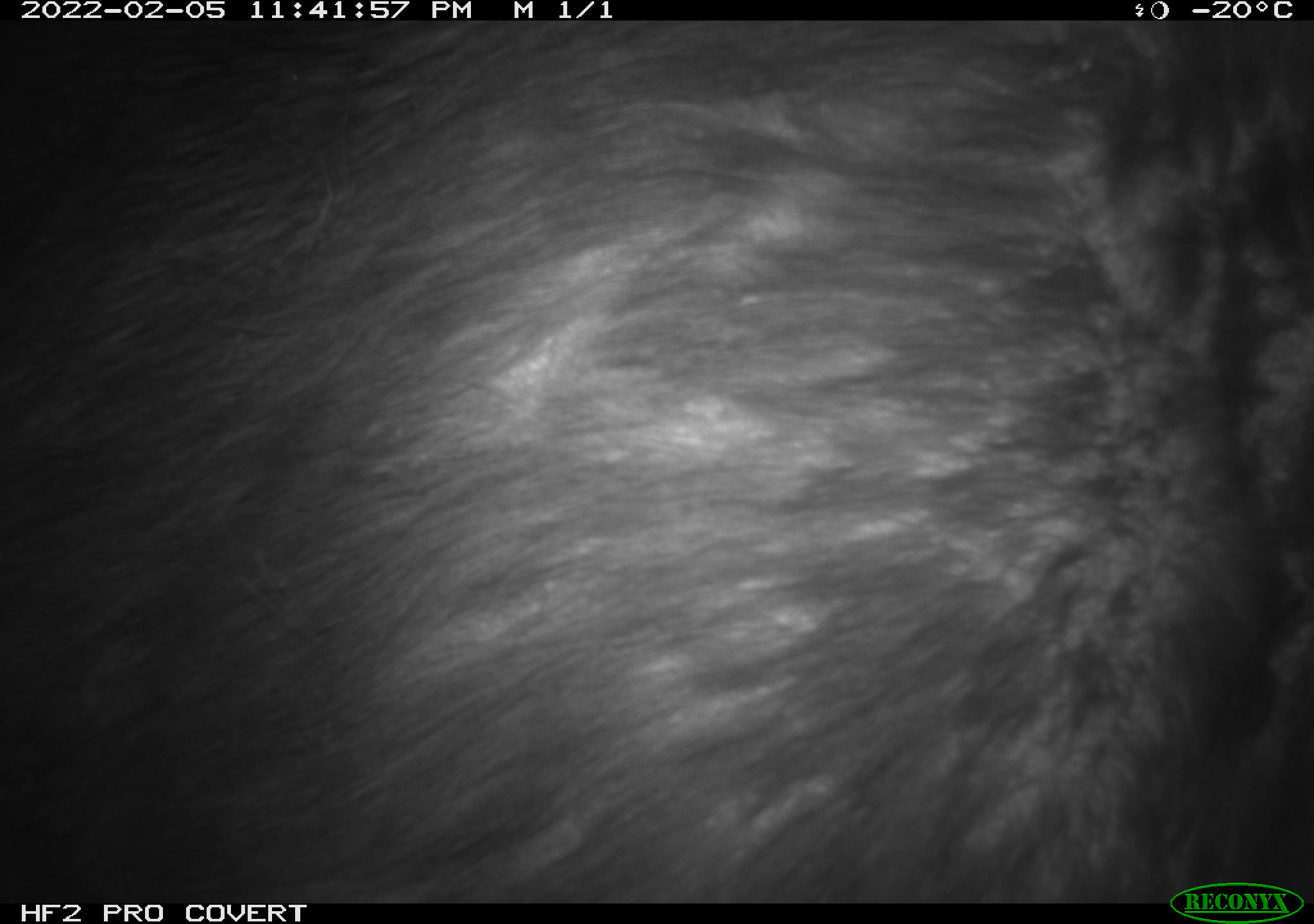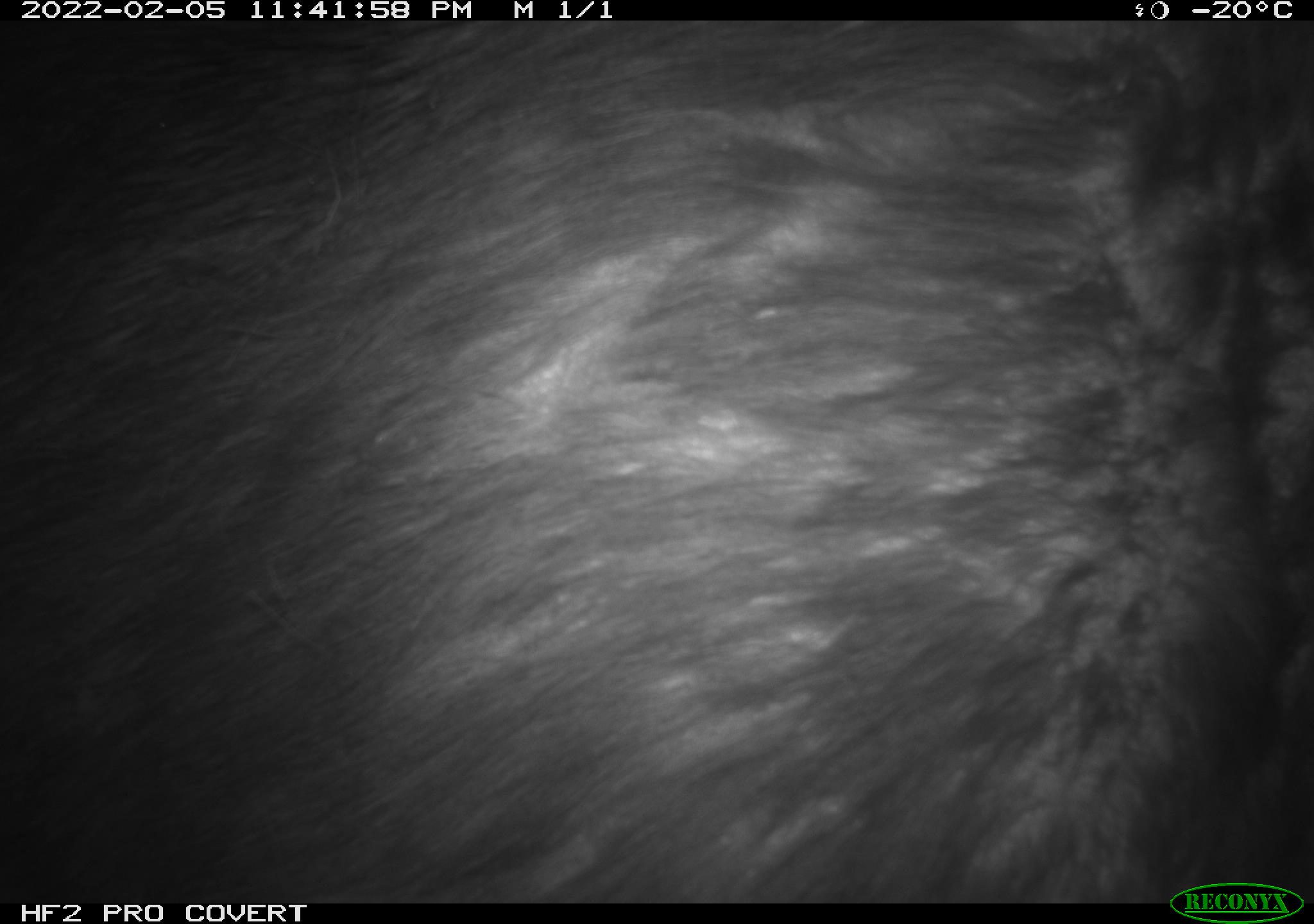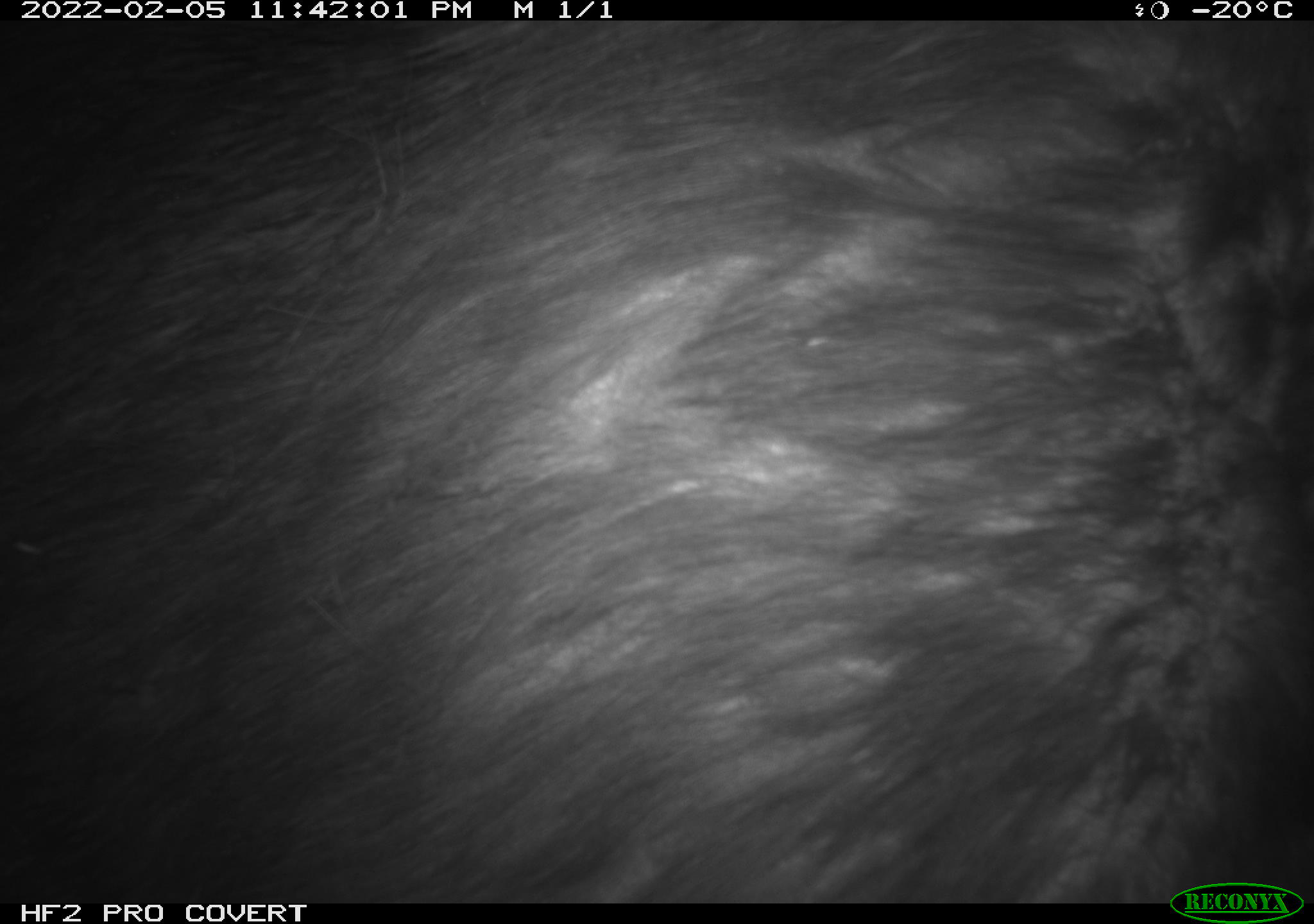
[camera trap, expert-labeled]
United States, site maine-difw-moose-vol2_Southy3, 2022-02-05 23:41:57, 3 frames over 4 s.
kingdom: Animalia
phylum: Chordata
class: Mammalia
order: Artiodactyla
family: Cervidae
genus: Alces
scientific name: Alces alces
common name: moose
Moose (Alces alces).